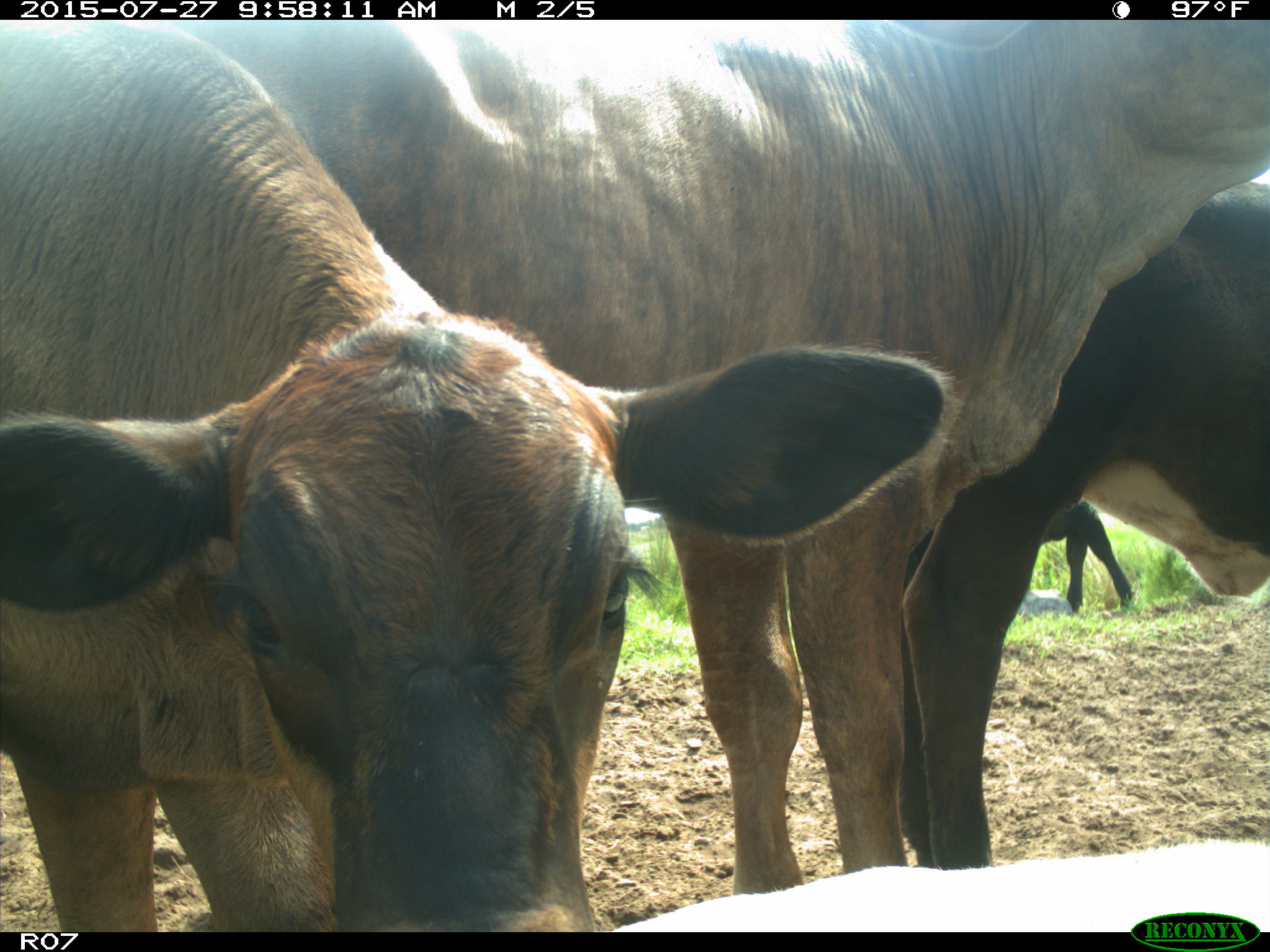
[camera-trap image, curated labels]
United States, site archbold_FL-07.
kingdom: Animalia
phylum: Chordata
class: Mammalia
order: Artiodactyla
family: Bovidae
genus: Bos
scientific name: Bos taurus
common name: domestic cow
Bos taurus (domestic cow).